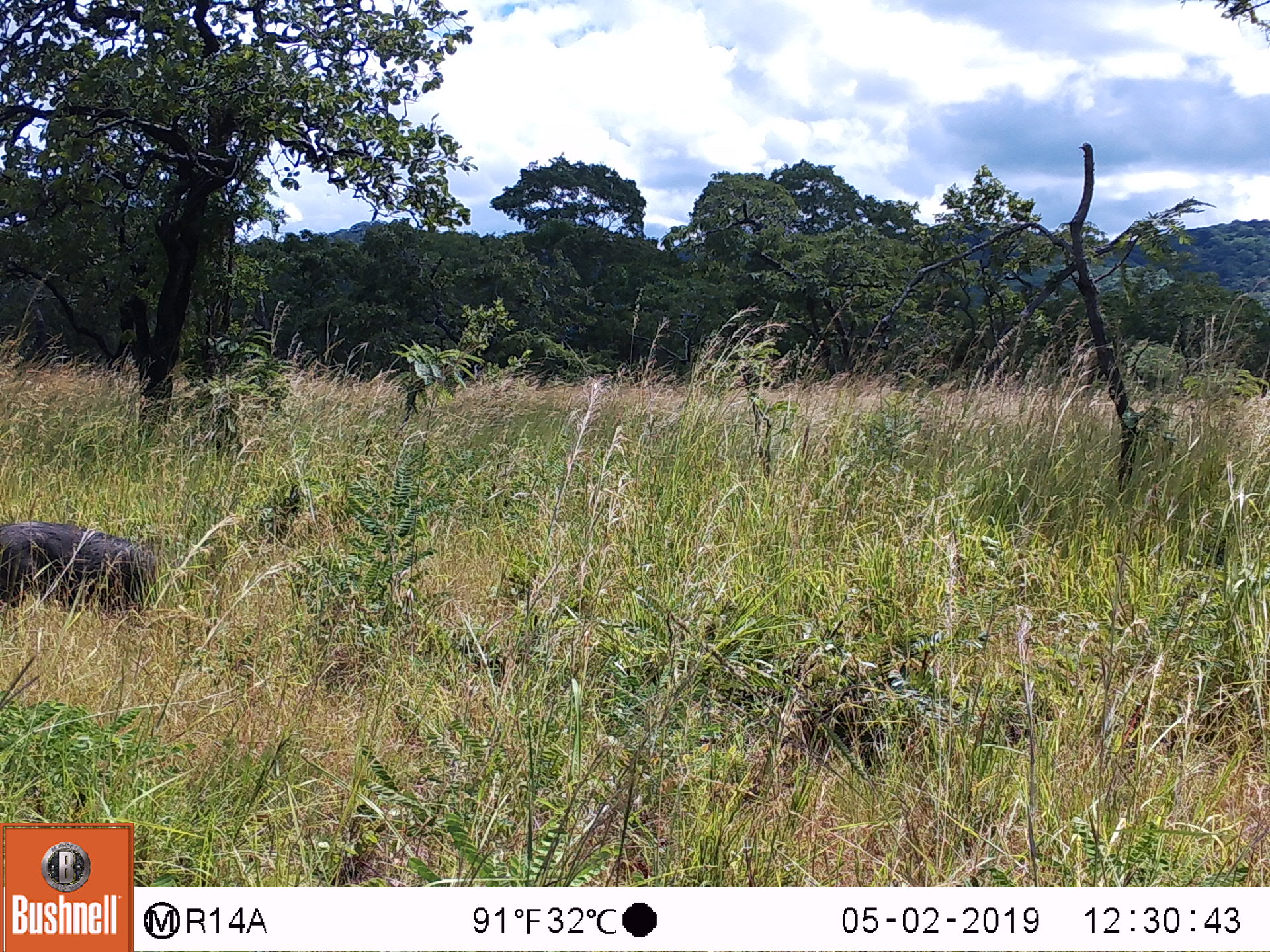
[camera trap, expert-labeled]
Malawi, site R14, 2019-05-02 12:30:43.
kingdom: Animalia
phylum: Chordata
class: Mammalia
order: Artiodactyla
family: Suidae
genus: Phacochoerus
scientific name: Phacochoerus africanus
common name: common warthog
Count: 1.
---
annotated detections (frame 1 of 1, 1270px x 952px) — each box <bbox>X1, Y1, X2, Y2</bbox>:
common warthog: <bbox>0, 516, 167, 634</bbox>